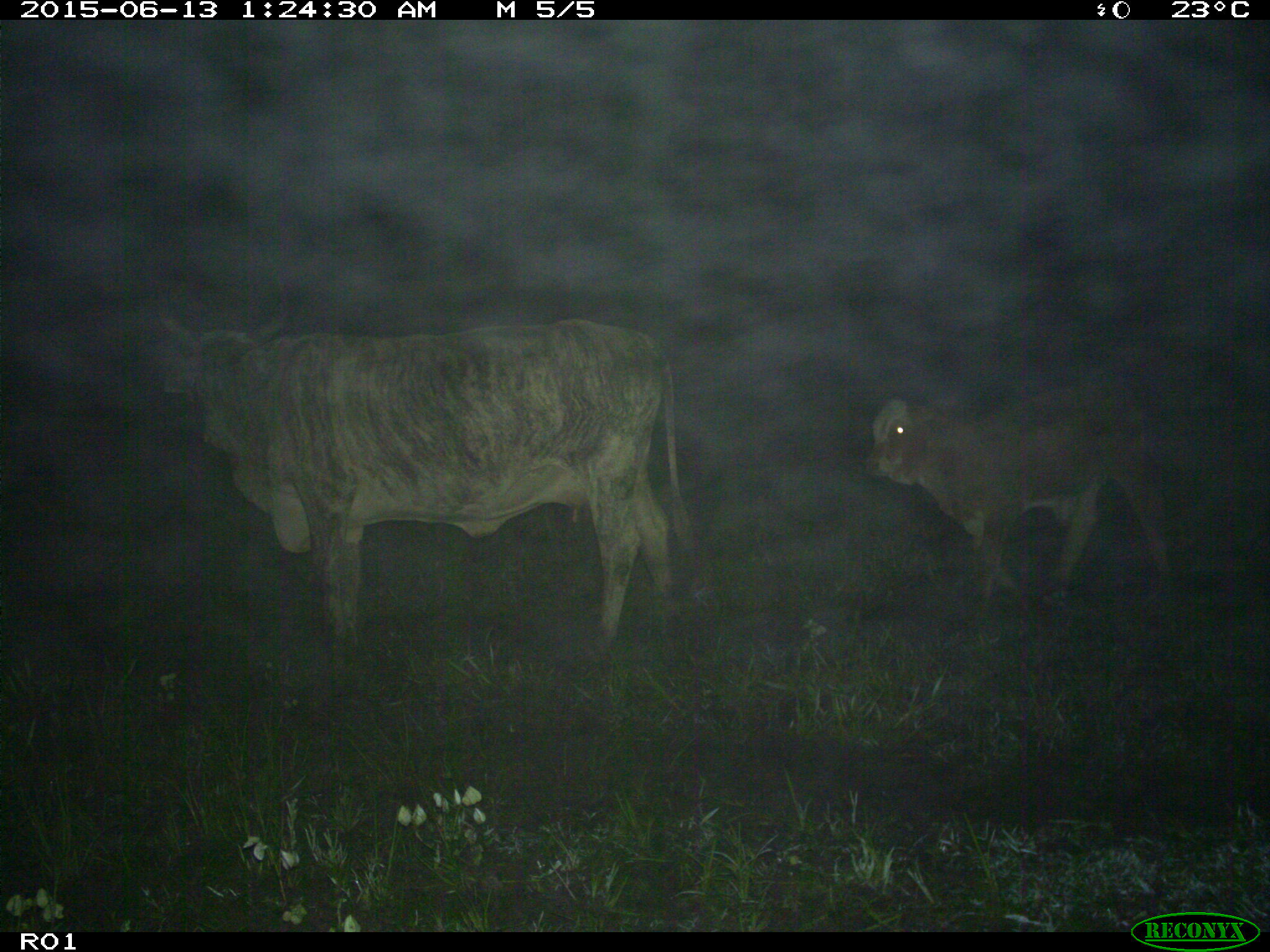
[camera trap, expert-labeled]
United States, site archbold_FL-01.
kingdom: Animalia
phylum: Chordata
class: Mammalia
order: Artiodactyla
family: Bovidae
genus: Bos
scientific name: Bos taurus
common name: domestic cow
Bos taurus (domestic cow).